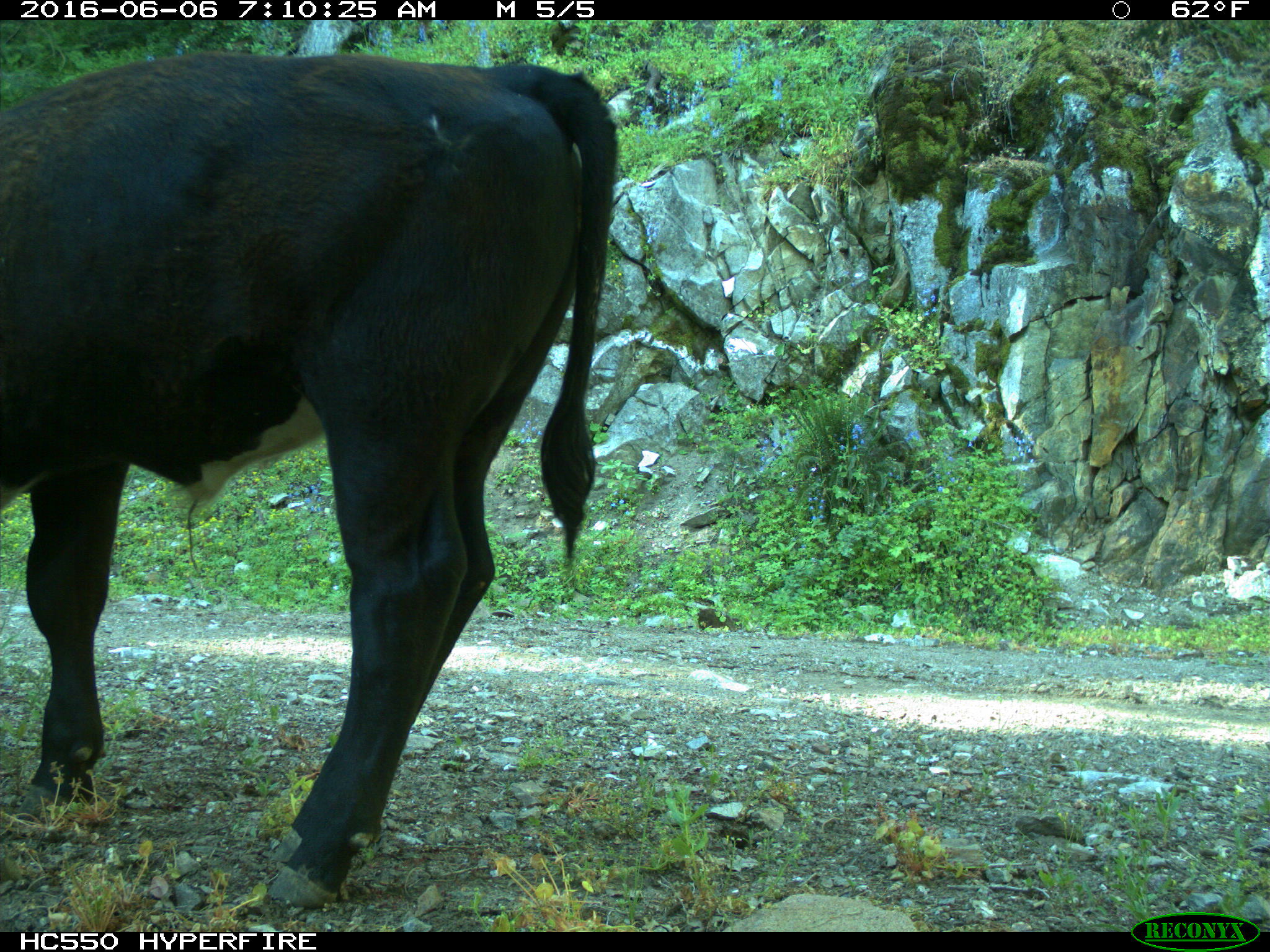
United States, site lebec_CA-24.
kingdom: Animalia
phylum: Chordata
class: Mammalia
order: Artiodactyla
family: Bovidae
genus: Bos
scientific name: Bos taurus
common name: domestic cow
Bos taurus (domestic cow).